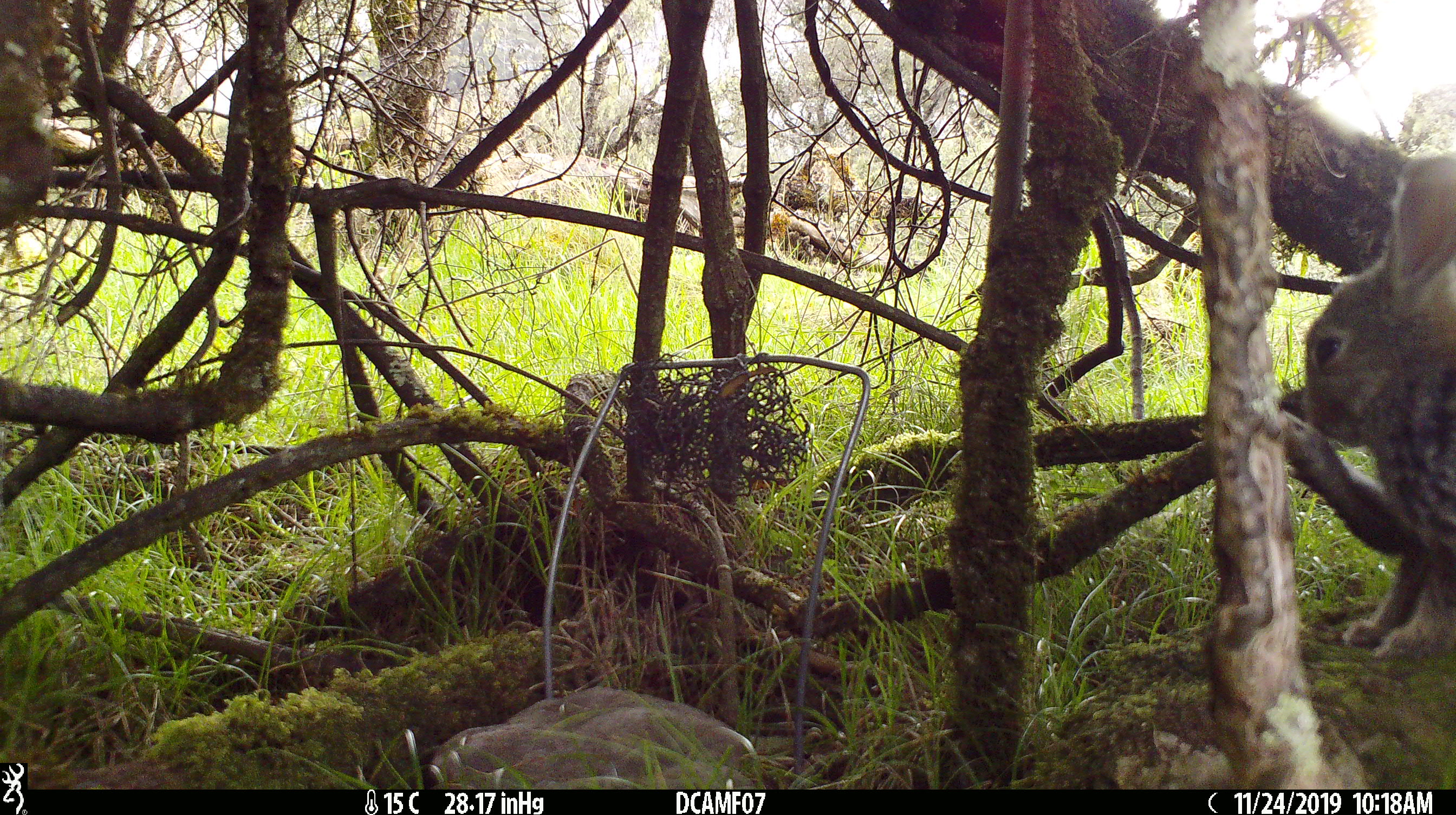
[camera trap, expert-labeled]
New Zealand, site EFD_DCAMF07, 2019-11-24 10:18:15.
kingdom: Animalia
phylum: Chordata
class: Mammalia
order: Lagomorpha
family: Leporidae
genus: Oryctolagus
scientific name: Oryctolagus cuniculus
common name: european rabbit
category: rabbit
Rabbit (european rabbit) (Oryctolagus cuniculus).